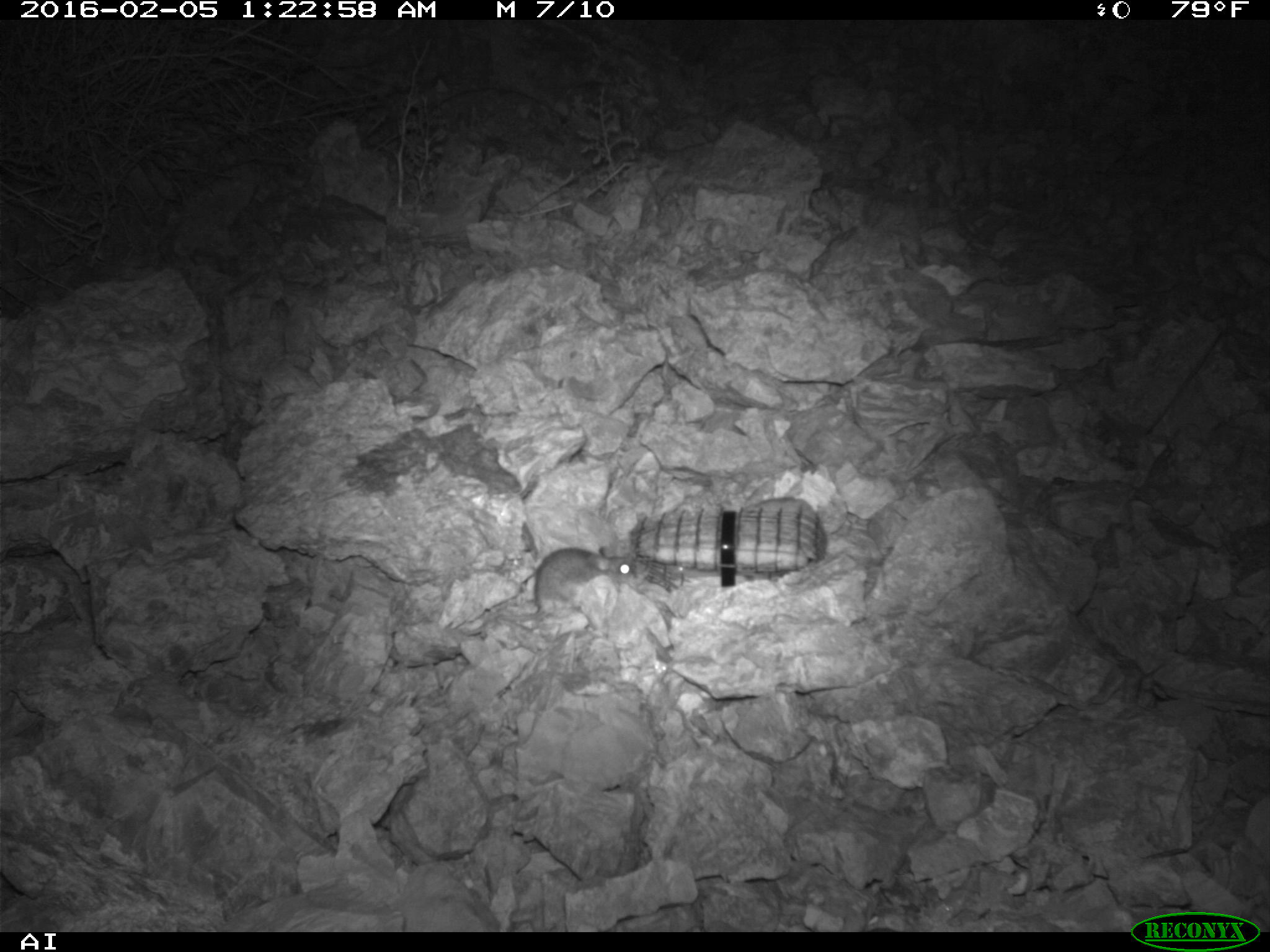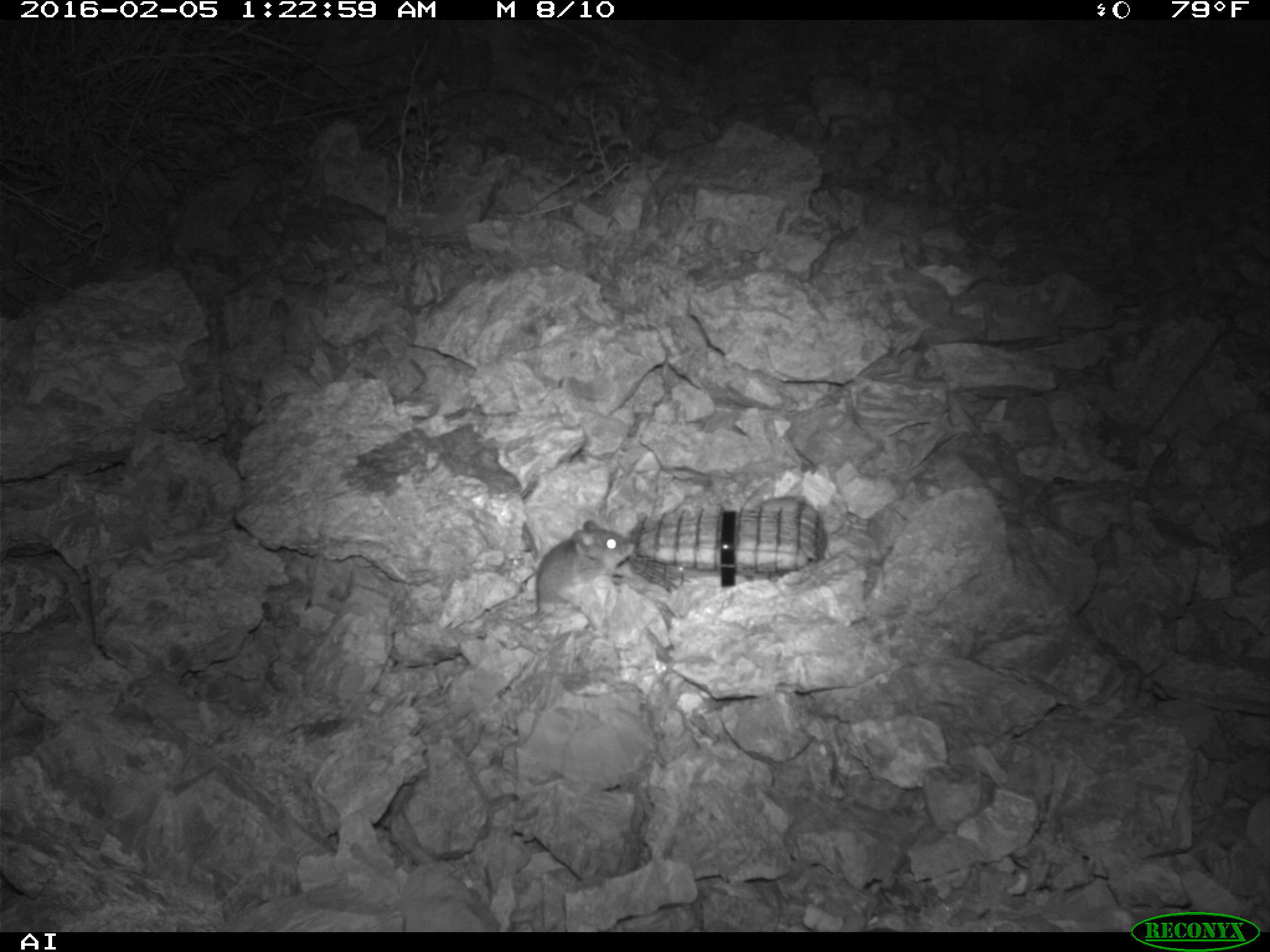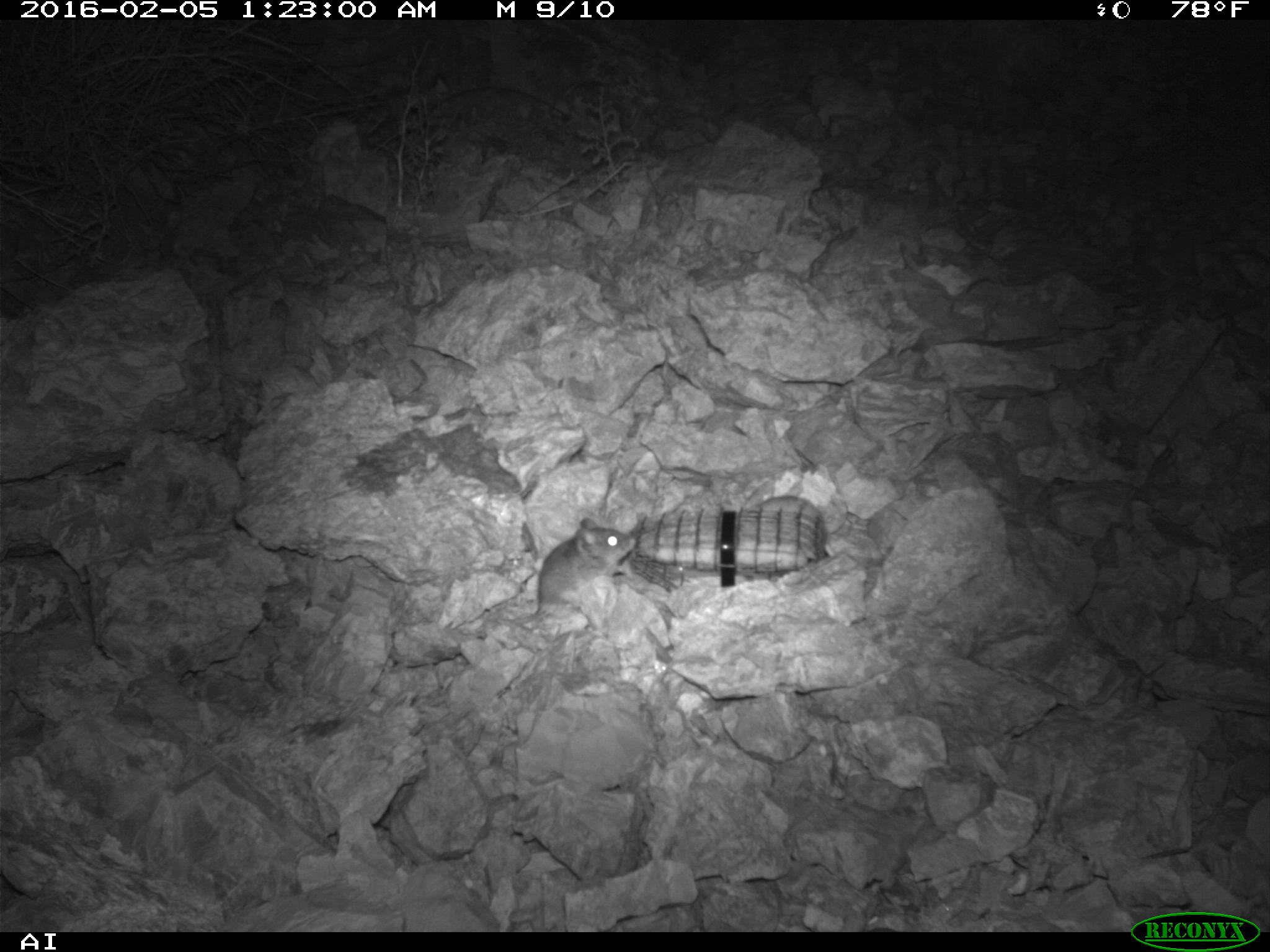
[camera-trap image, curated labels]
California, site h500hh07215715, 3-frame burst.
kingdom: Animalia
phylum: Chordata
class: Mammalia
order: Rodentia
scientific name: Rodentia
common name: rodent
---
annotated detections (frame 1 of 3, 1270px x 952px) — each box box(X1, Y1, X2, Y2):
rodent: box(462, 547, 632, 634)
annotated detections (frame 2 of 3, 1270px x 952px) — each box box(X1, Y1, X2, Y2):
rodent: box(511, 520, 636, 624)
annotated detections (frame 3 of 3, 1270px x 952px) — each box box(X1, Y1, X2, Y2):
rodent: box(496, 517, 636, 625); box(755, 495, 822, 520)